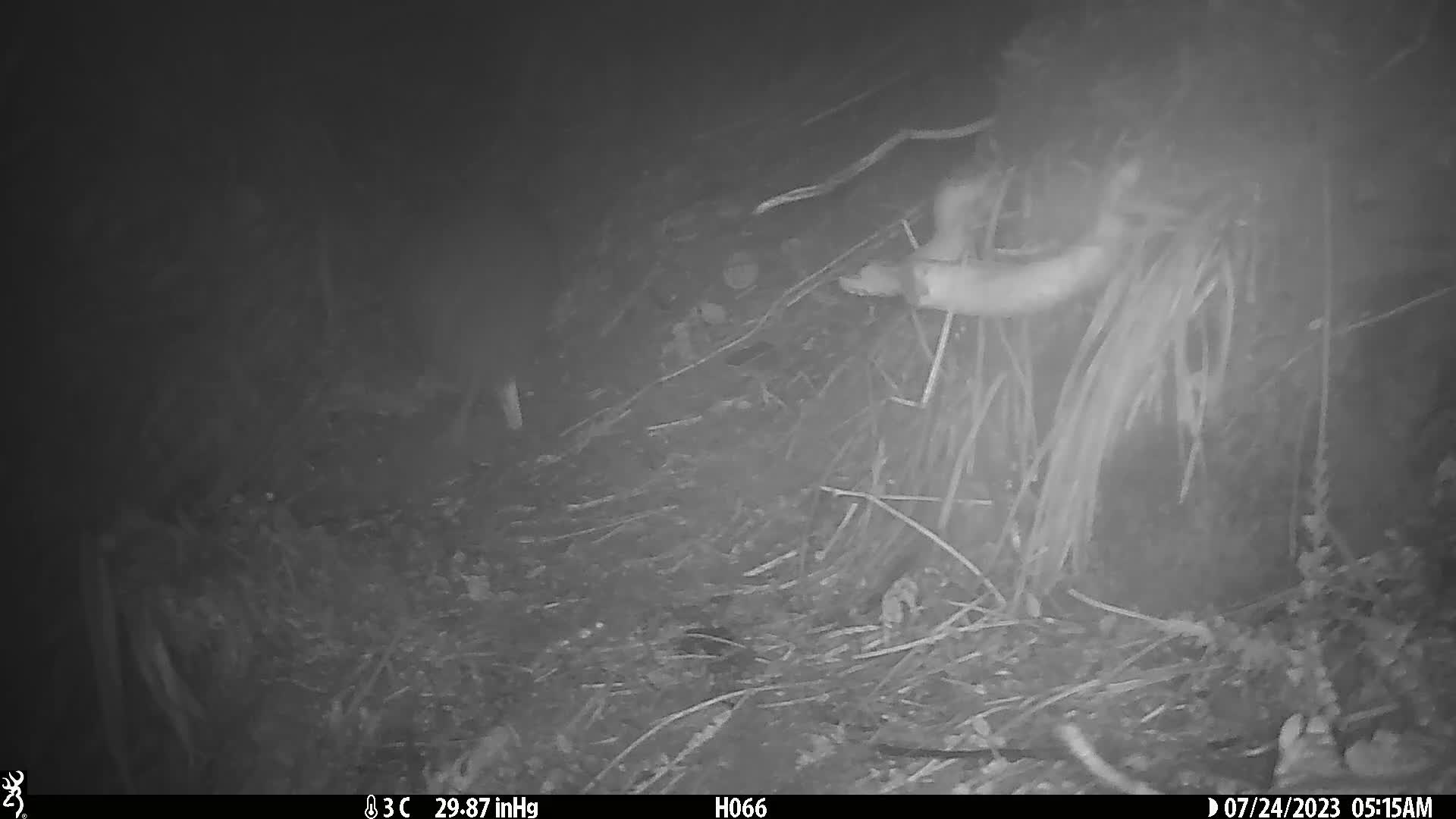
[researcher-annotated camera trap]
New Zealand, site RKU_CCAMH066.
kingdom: Animalia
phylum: Chordata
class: Aves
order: Apterygiformes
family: Apterygidae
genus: Apteryx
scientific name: Apteryx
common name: kiwi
Kiwi (Apteryx).